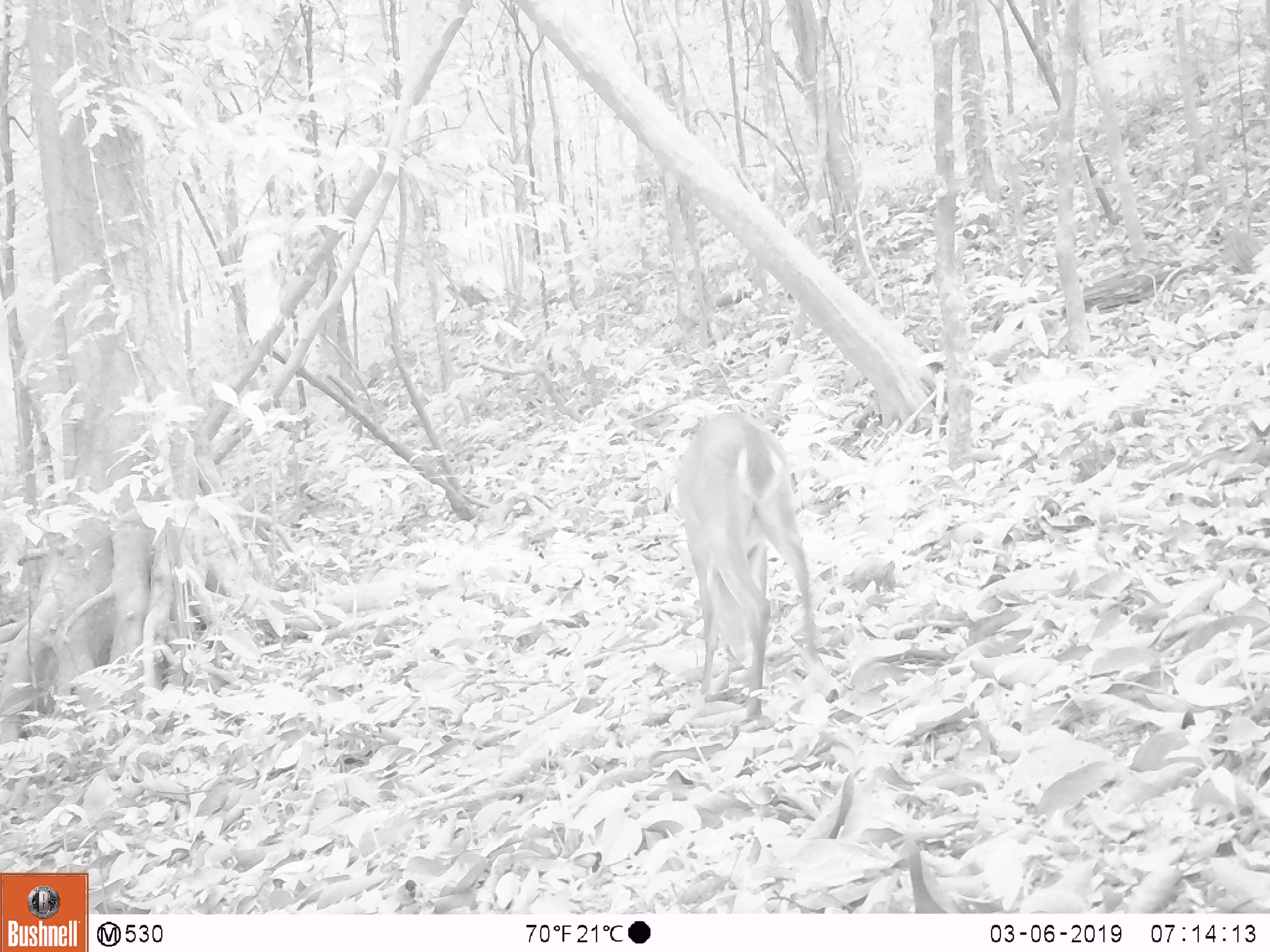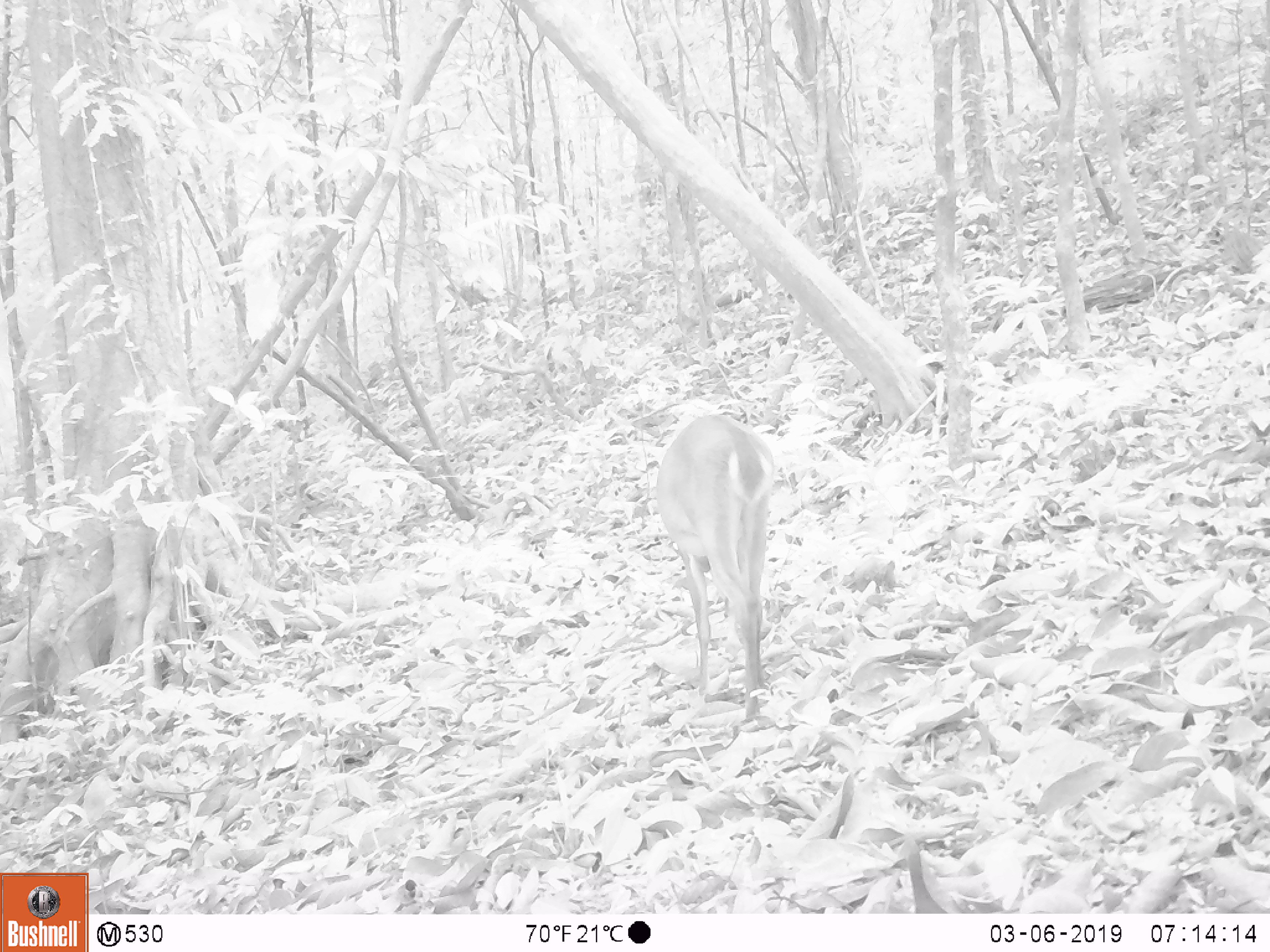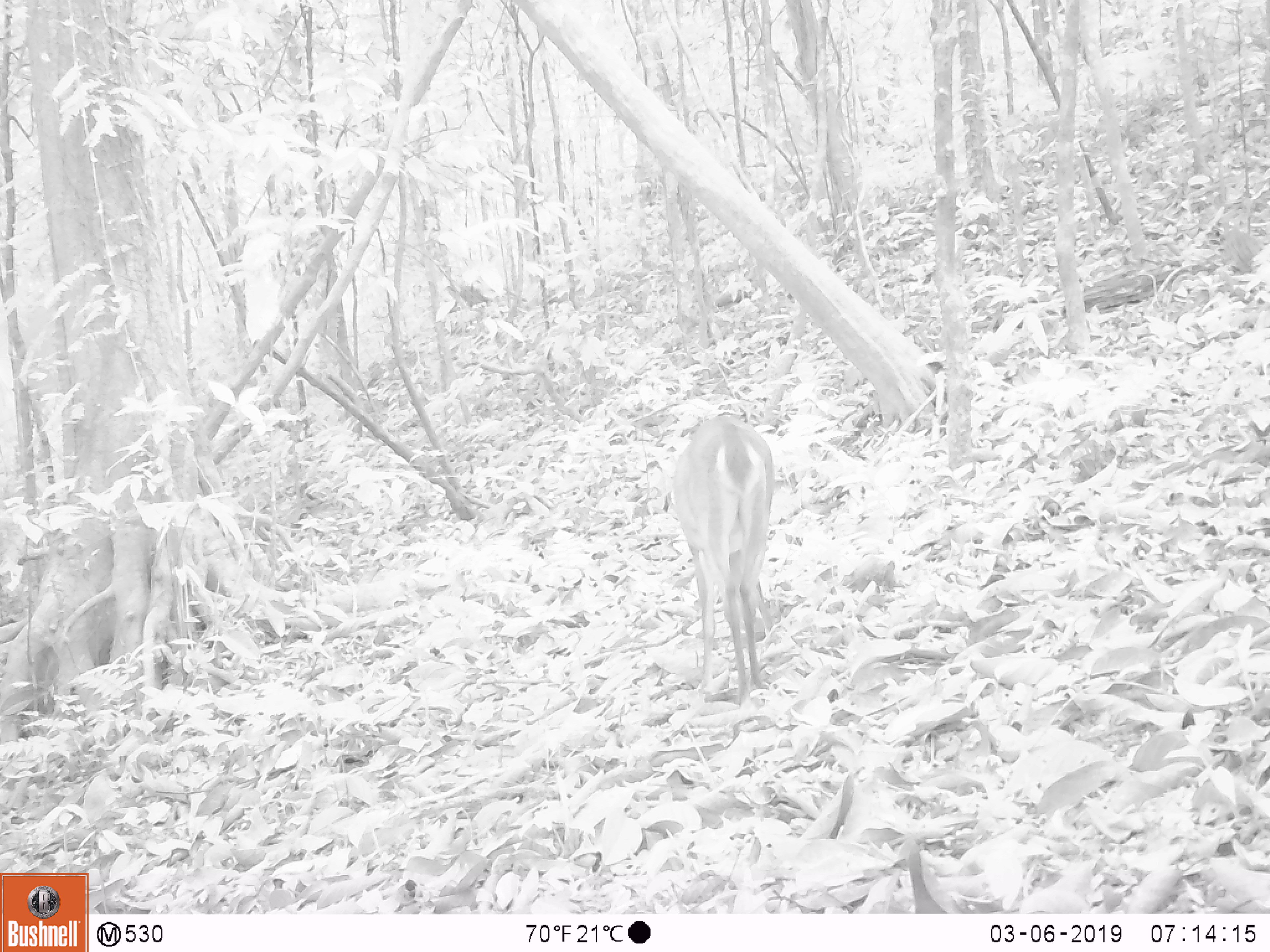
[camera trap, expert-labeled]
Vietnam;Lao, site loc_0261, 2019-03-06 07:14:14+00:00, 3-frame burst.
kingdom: Animalia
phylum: Chordata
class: Mammalia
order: Artiodactyla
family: Cervidae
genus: Muntiacus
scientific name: Muntiacus vuquangensis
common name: large-antlered muntjac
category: large antlered muntjac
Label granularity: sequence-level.